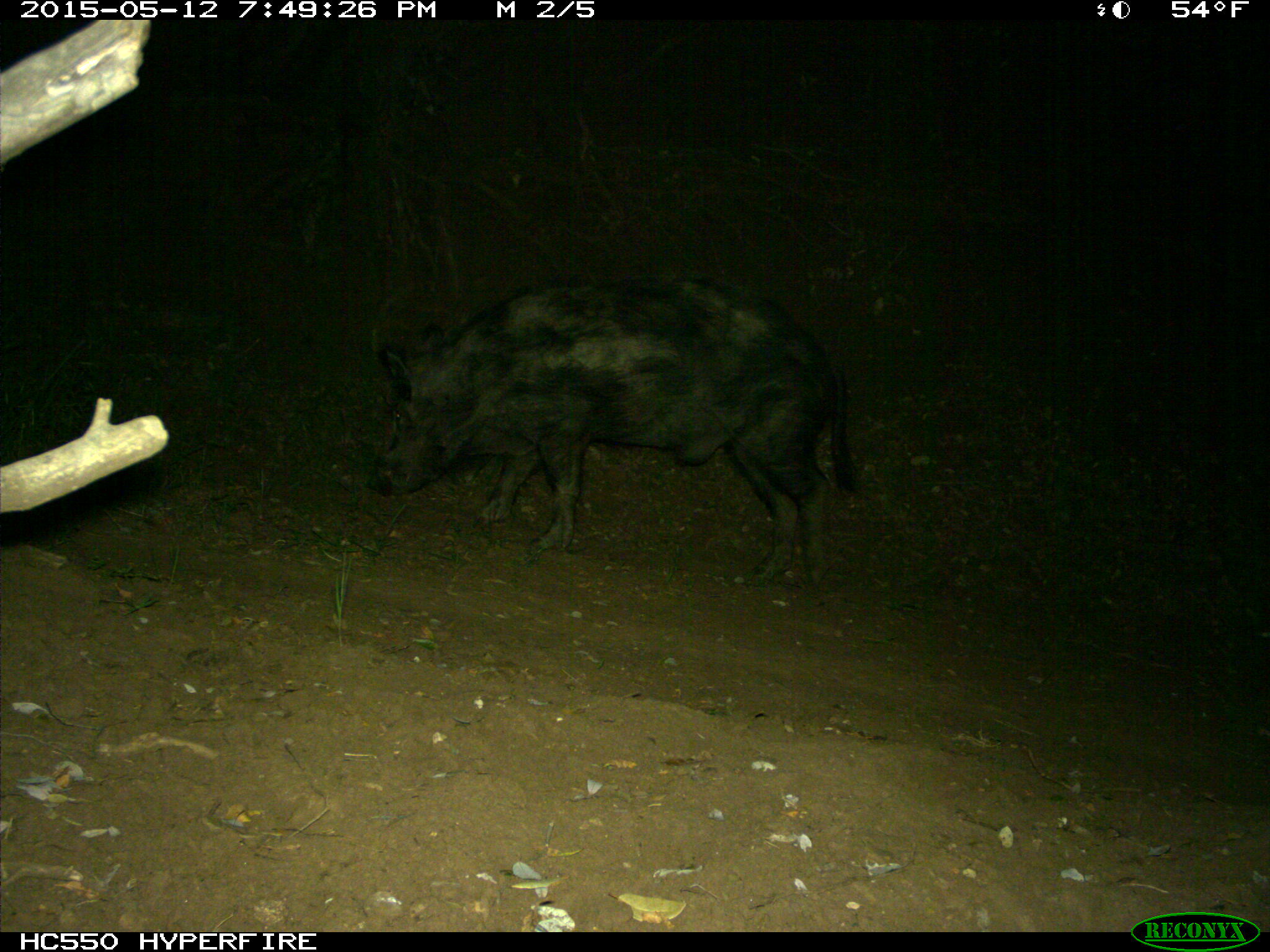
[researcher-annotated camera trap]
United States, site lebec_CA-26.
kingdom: Animalia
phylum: Chordata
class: Mammalia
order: Artiodactyla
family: Suidae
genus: Sus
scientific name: Sus scrofa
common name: wild boar